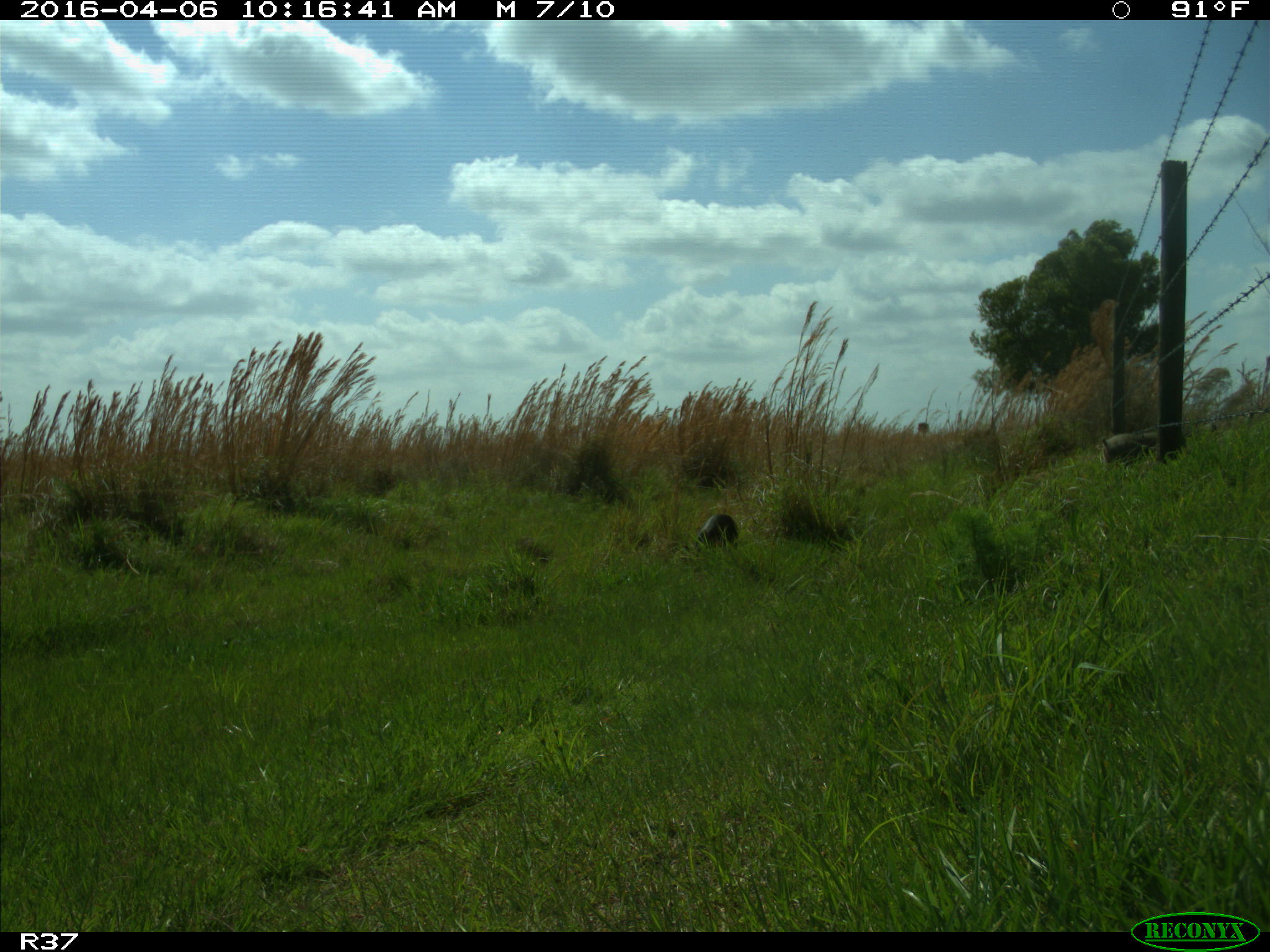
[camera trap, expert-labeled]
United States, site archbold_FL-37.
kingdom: Animalia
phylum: Chordata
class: Mammalia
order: Artiodactyla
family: Suidae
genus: Sus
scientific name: Sus scrofa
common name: wild boar